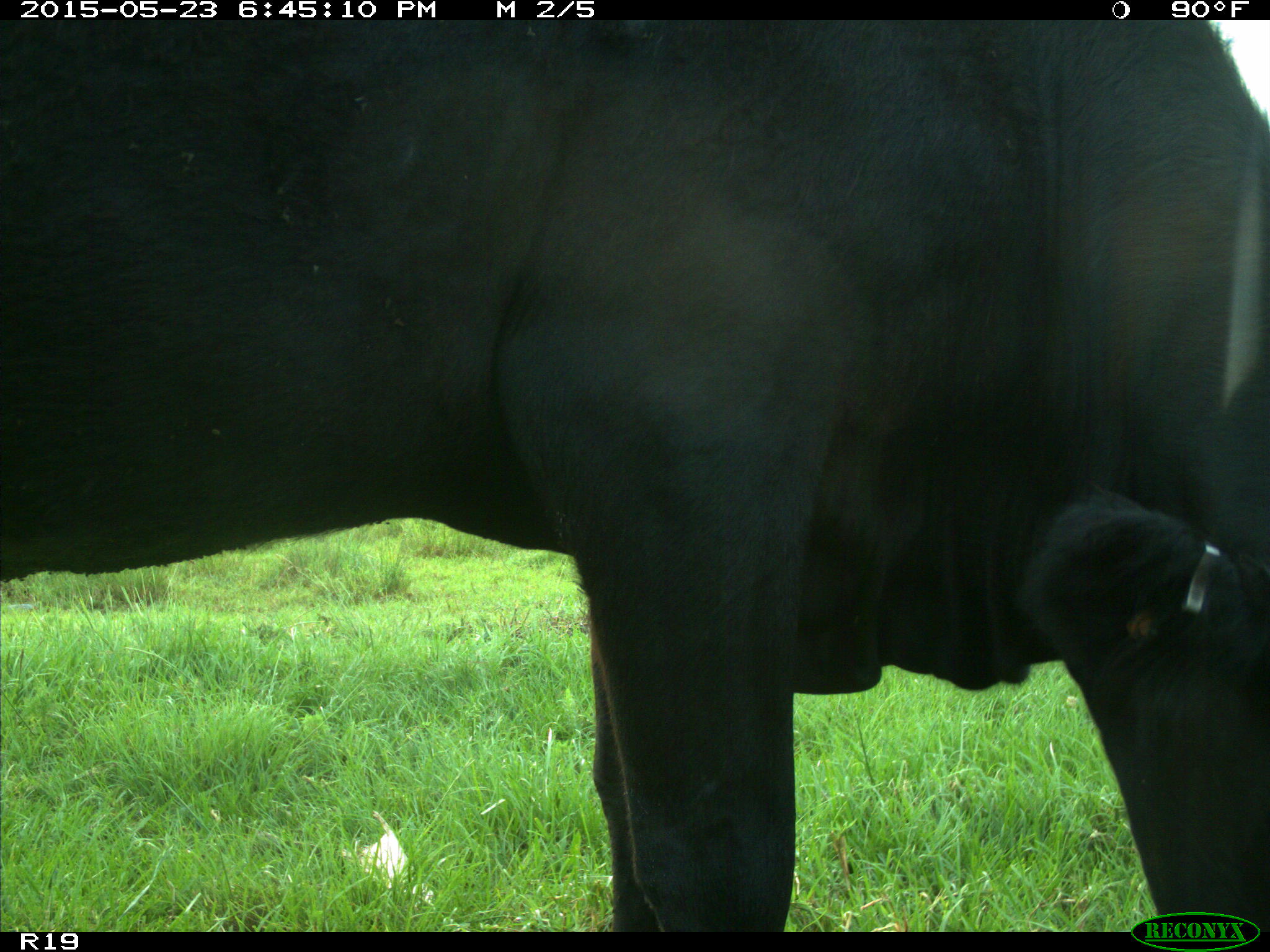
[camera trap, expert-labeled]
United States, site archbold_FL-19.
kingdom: Animalia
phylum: Chordata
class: Mammalia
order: Artiodactyla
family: Bovidae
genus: Bos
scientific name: Bos taurus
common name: domestic cow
Bos taurus (domestic cow).